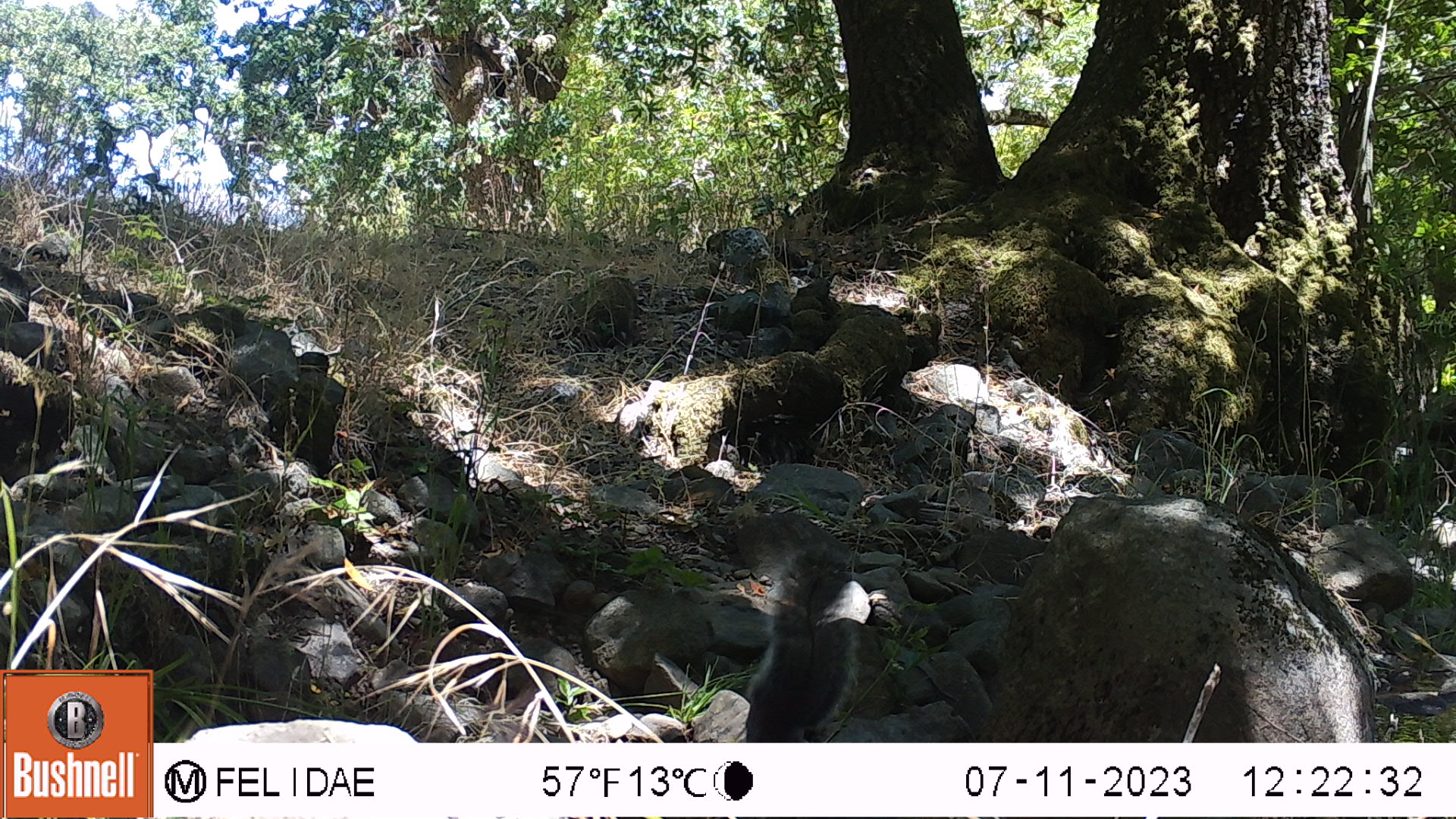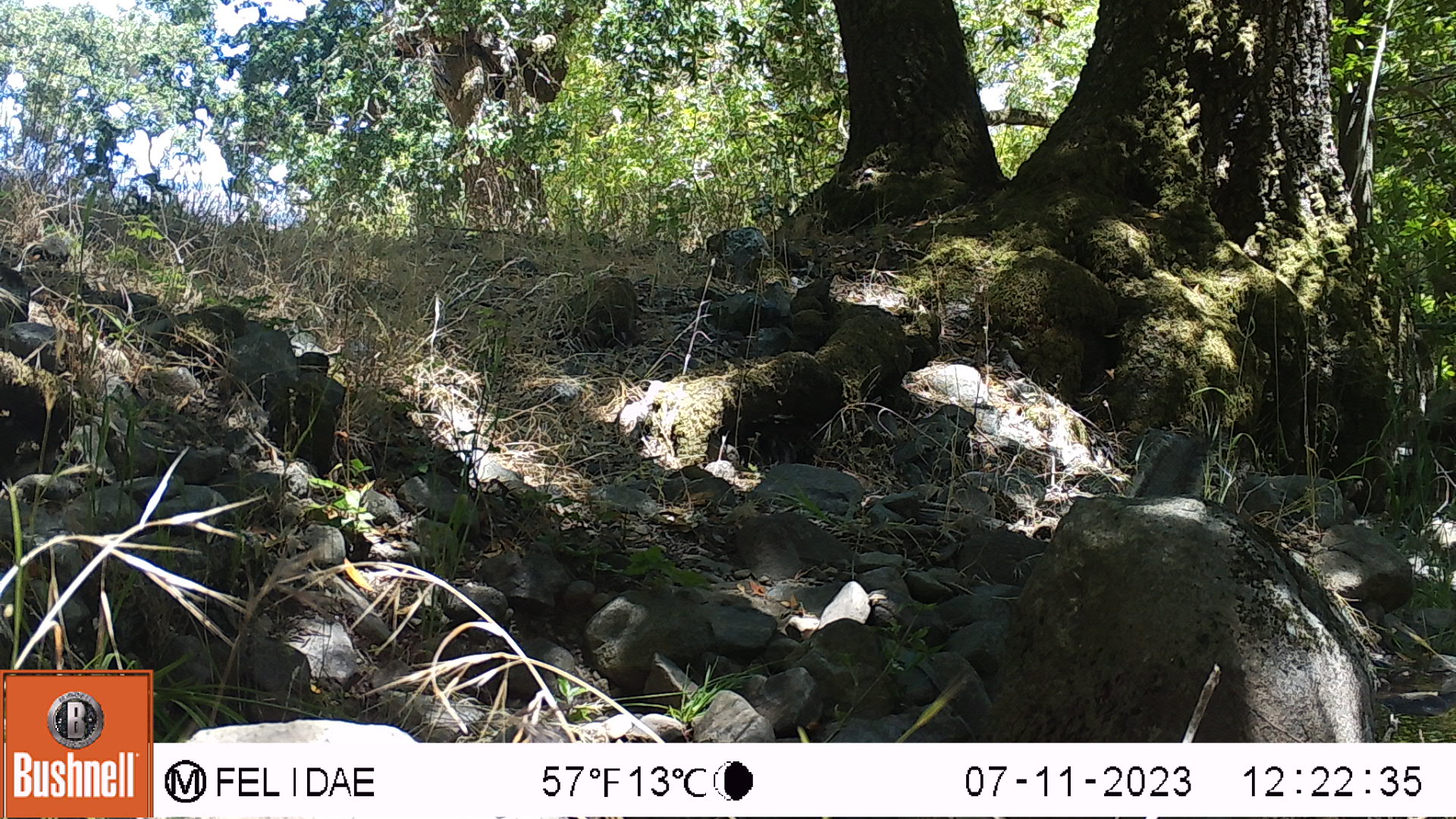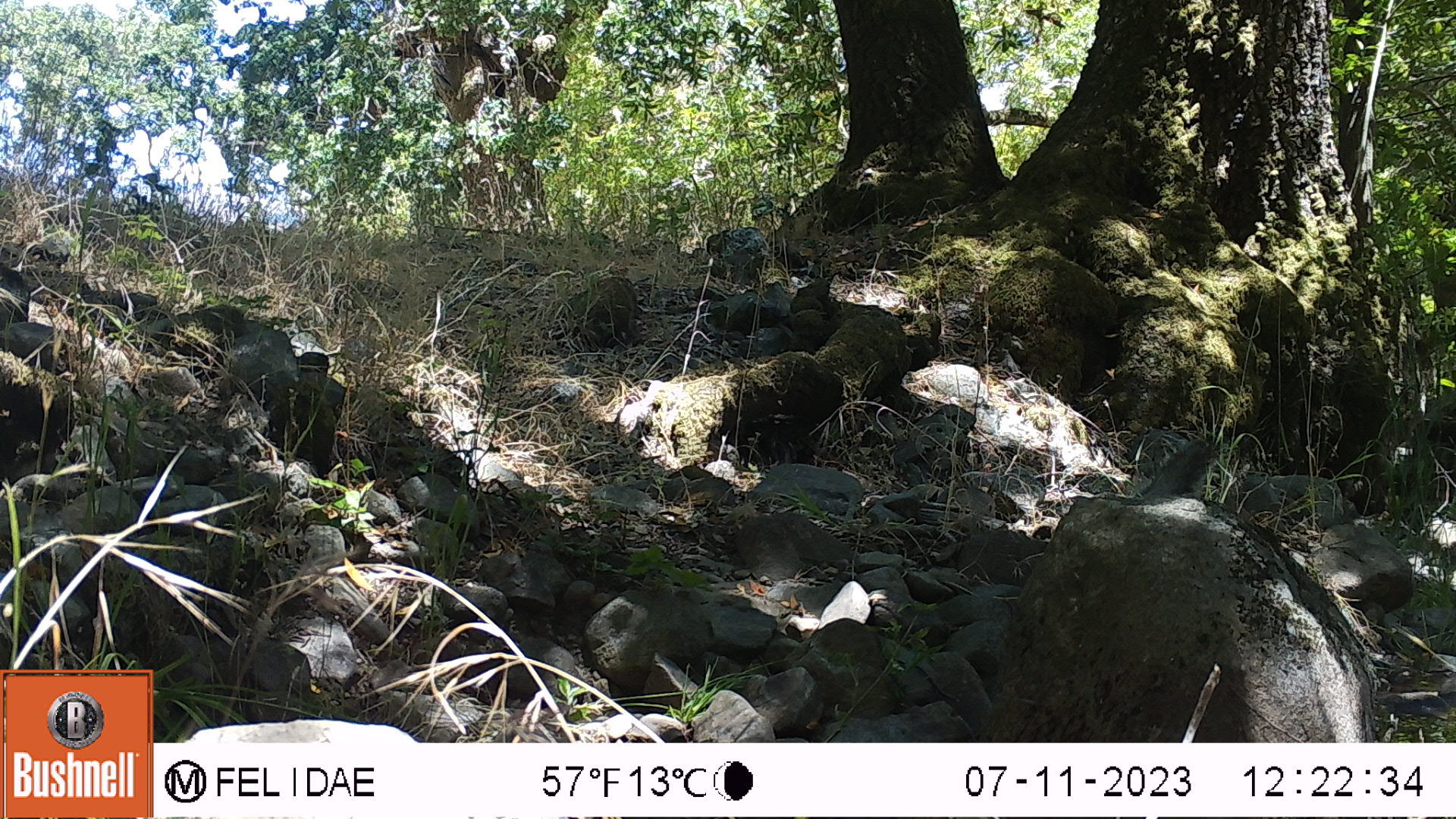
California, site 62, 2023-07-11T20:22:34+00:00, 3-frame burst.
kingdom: Animalia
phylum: Chordata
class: Mammalia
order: Rodentia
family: Sciuridae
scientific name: Sciuridae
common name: squirrel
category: unknown squirrel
Unknown squirrel (squirrel) (Sciuridae).